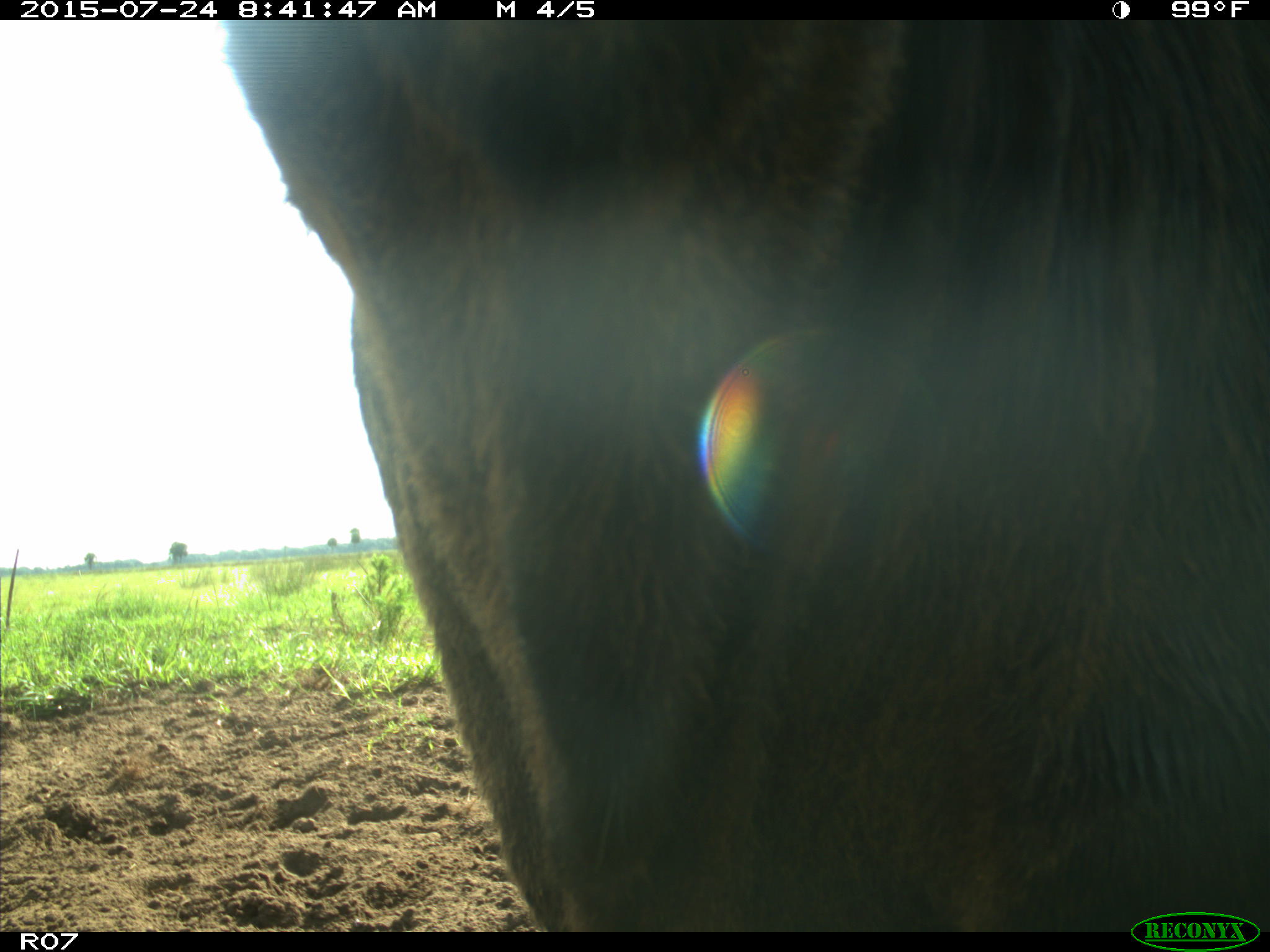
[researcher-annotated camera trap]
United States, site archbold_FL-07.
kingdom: Animalia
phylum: Chordata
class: Mammalia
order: Artiodactyla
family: Bovidae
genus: Bos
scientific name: Bos taurus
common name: domestic cow